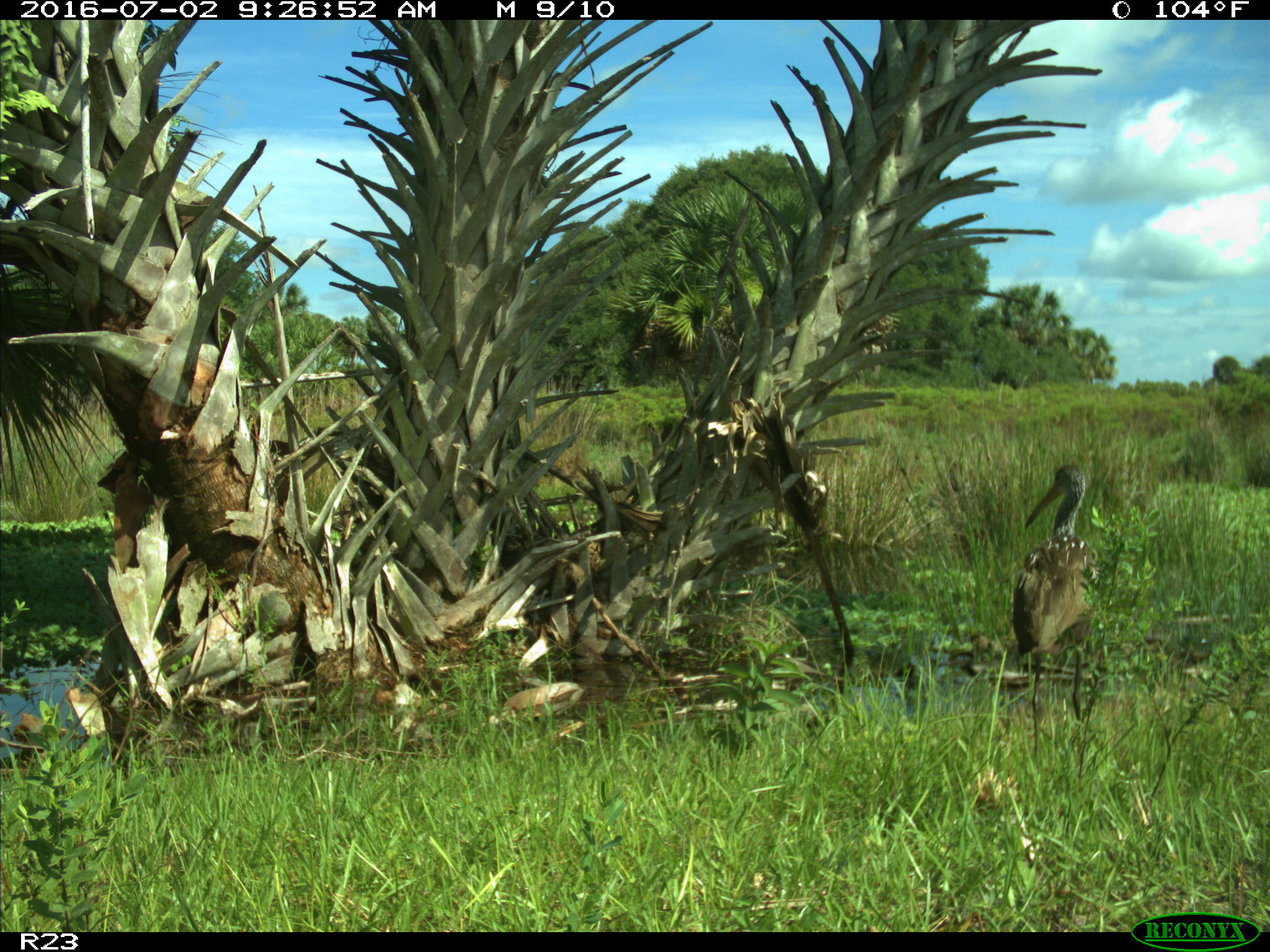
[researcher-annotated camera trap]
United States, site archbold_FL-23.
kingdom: Animalia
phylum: Chordata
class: Aves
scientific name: Aves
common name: birds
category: unidentified bird